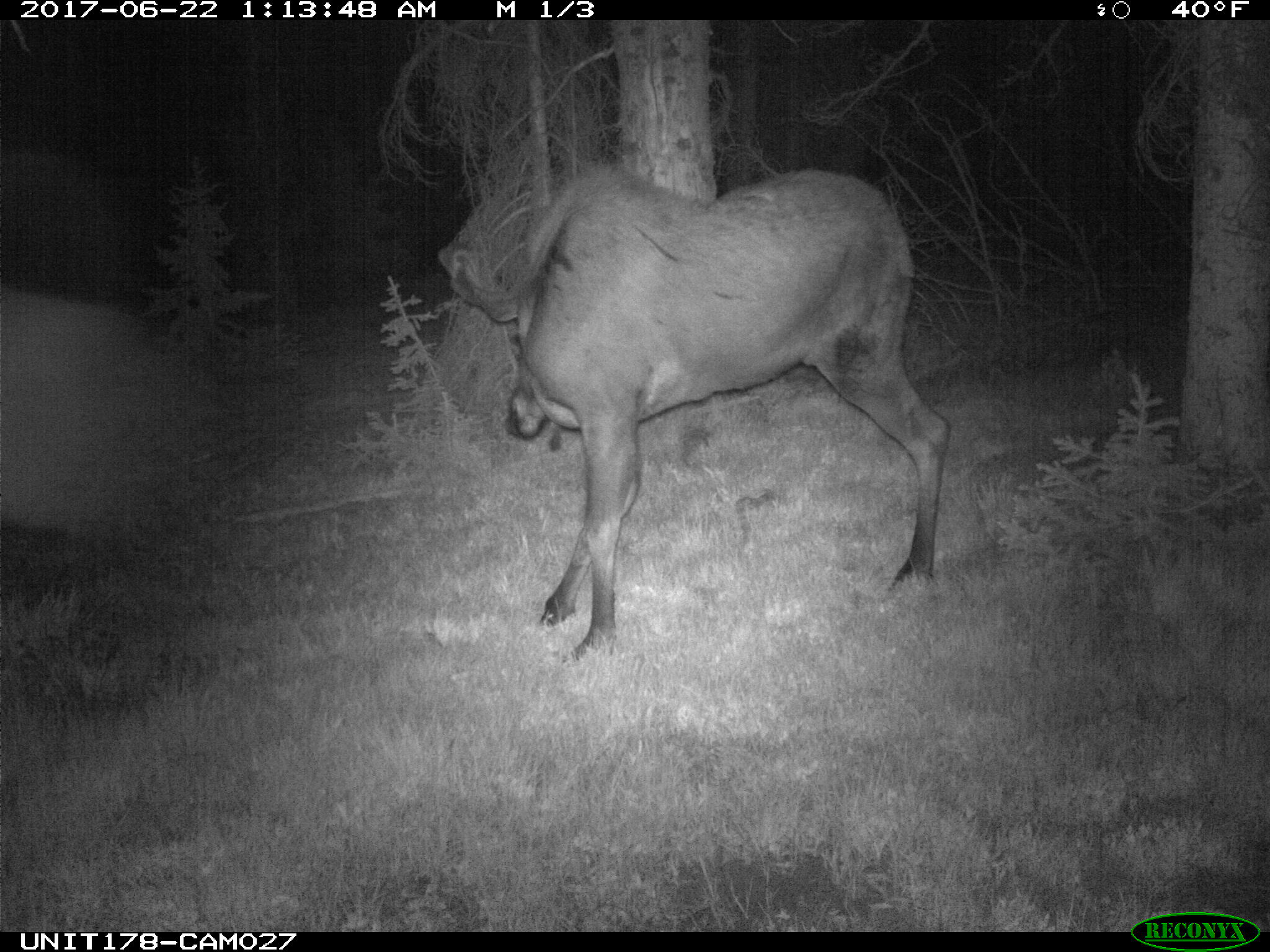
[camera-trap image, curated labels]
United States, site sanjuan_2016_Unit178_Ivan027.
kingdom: Animalia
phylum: Chordata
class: Mammalia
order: Artiodactyla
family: Cervidae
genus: Alces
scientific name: Alces alces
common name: moose